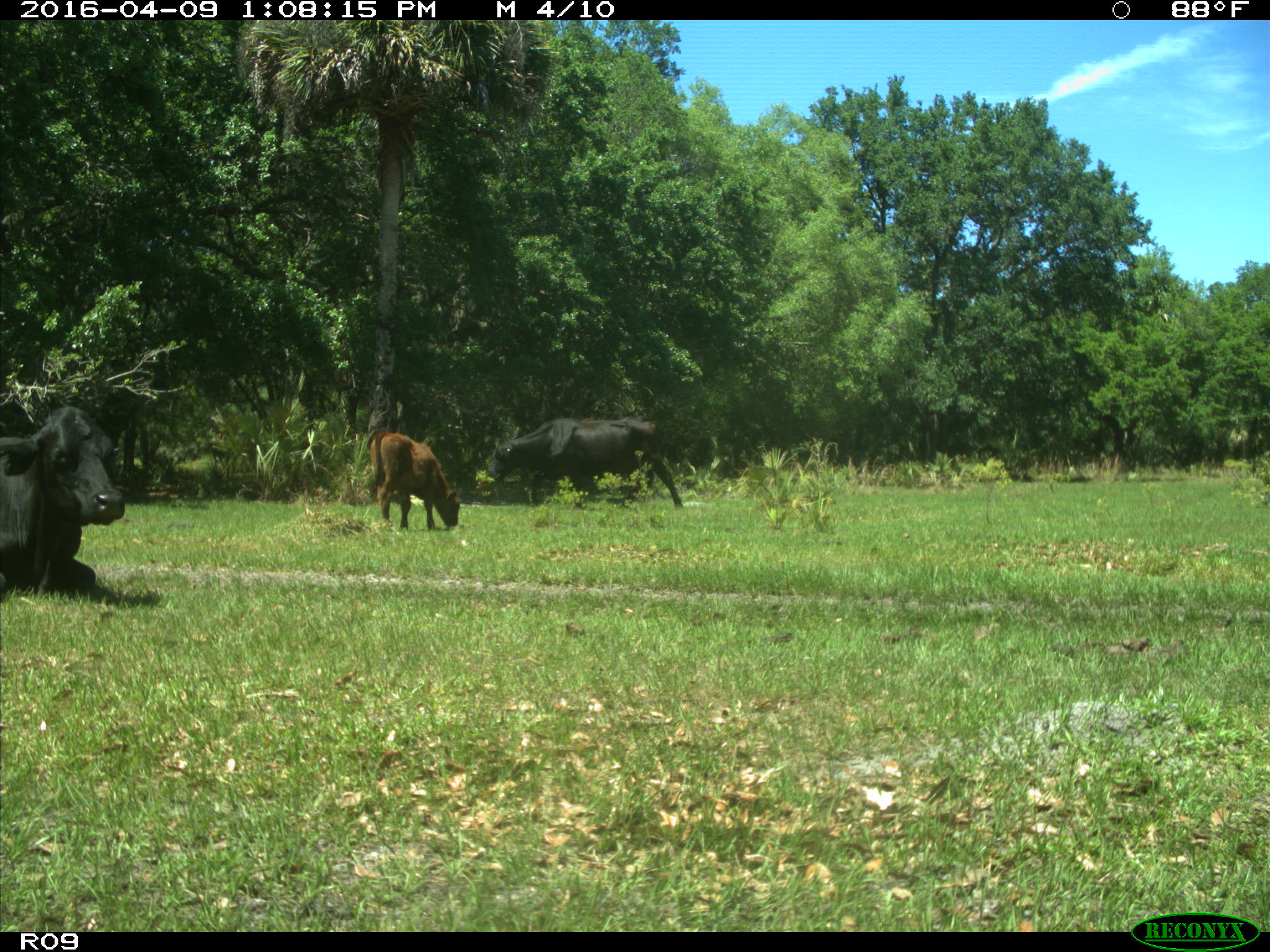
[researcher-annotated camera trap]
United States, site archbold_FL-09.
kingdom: Animalia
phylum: Chordata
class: Mammalia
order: Artiodactyla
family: Bovidae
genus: Bos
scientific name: Bos taurus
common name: domestic cow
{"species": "Bos taurus (domestic cow)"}